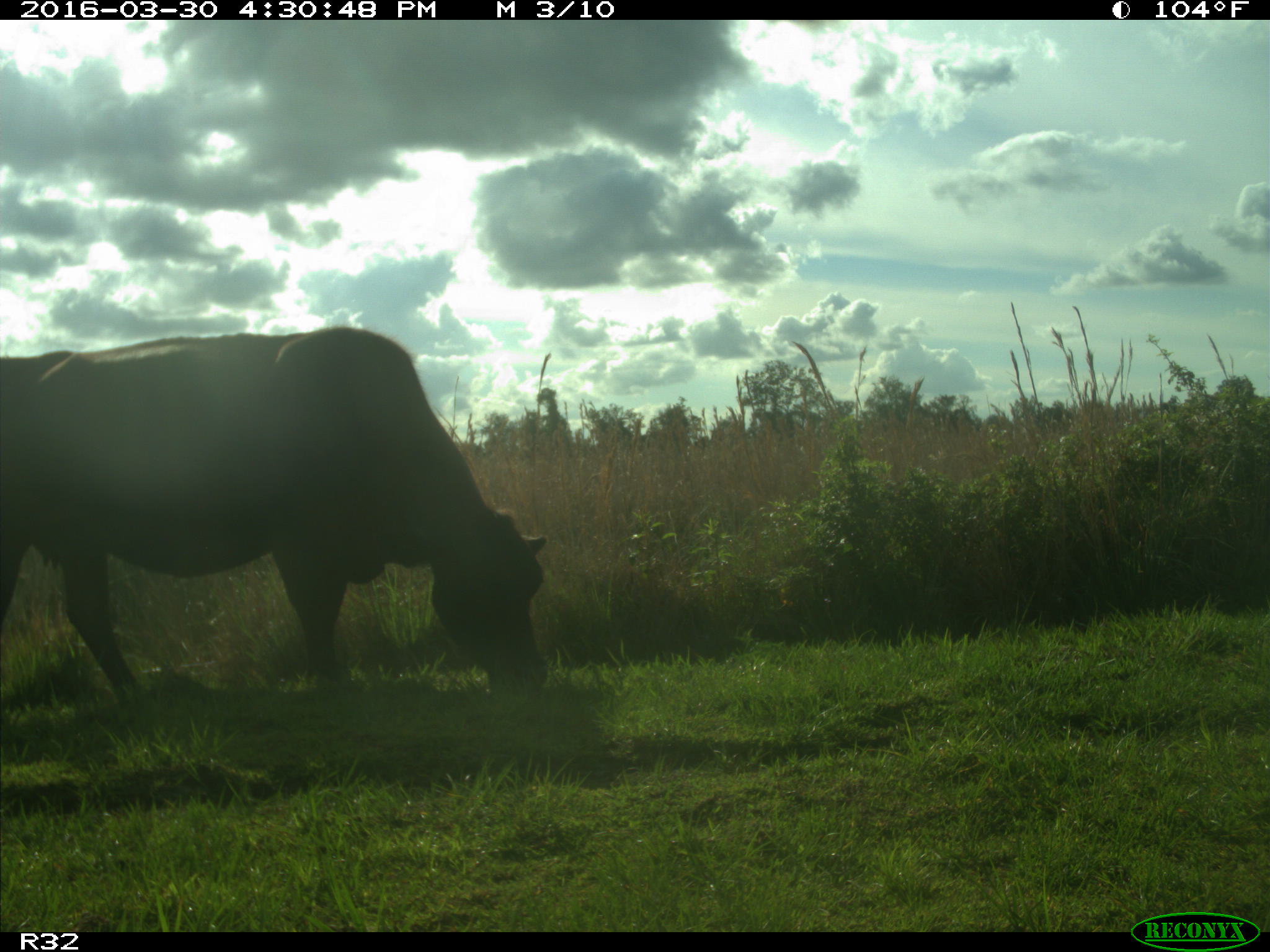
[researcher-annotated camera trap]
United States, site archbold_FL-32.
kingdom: Animalia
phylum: Chordata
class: Mammalia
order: Artiodactyla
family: Bovidae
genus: Bos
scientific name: Bos taurus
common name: domestic cow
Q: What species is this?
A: Bos taurus (domestic cow).